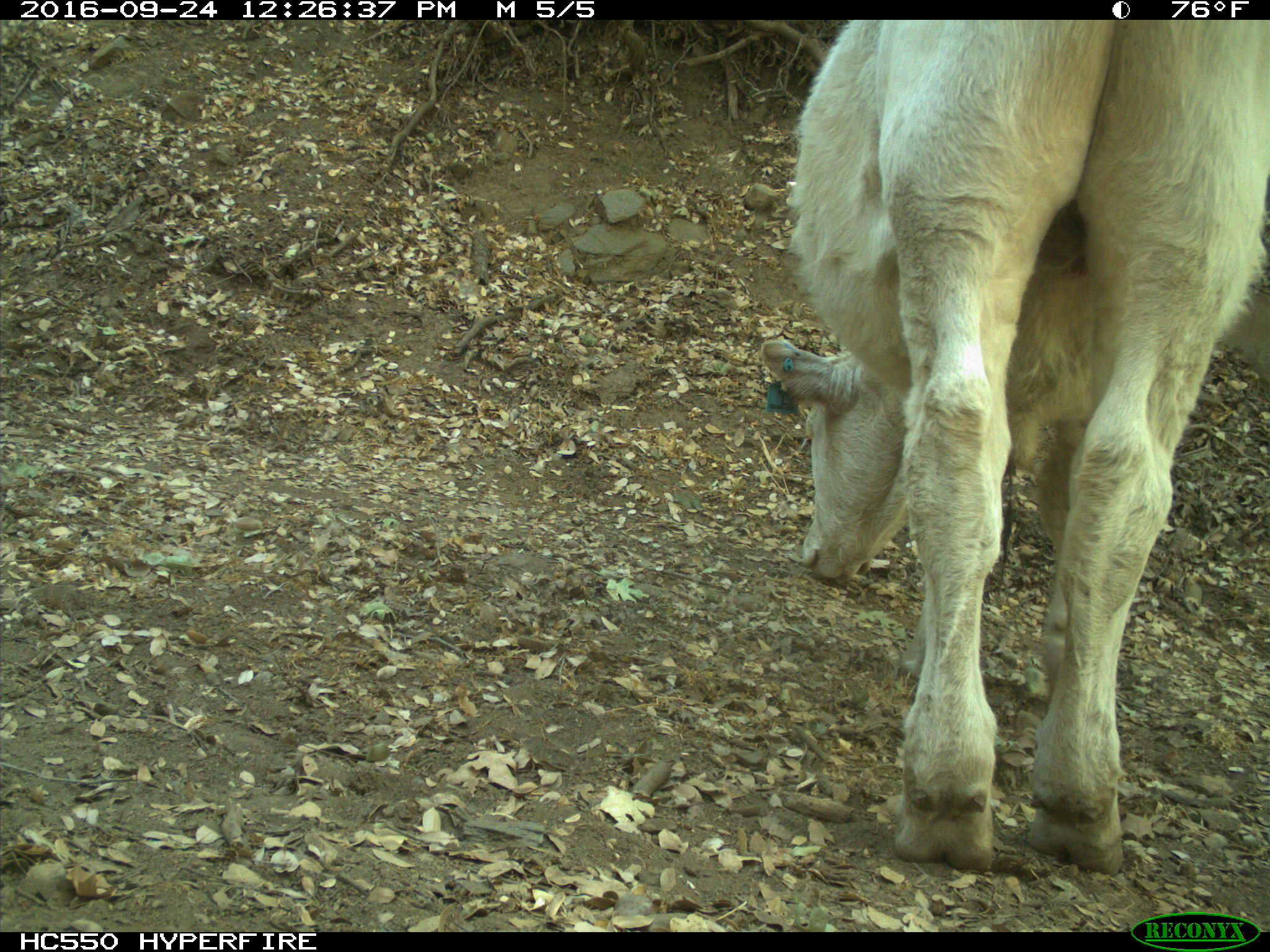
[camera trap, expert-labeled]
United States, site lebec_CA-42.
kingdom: Animalia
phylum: Chordata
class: Mammalia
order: Artiodactyla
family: Bovidae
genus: Bos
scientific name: Bos taurus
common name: domestic cow